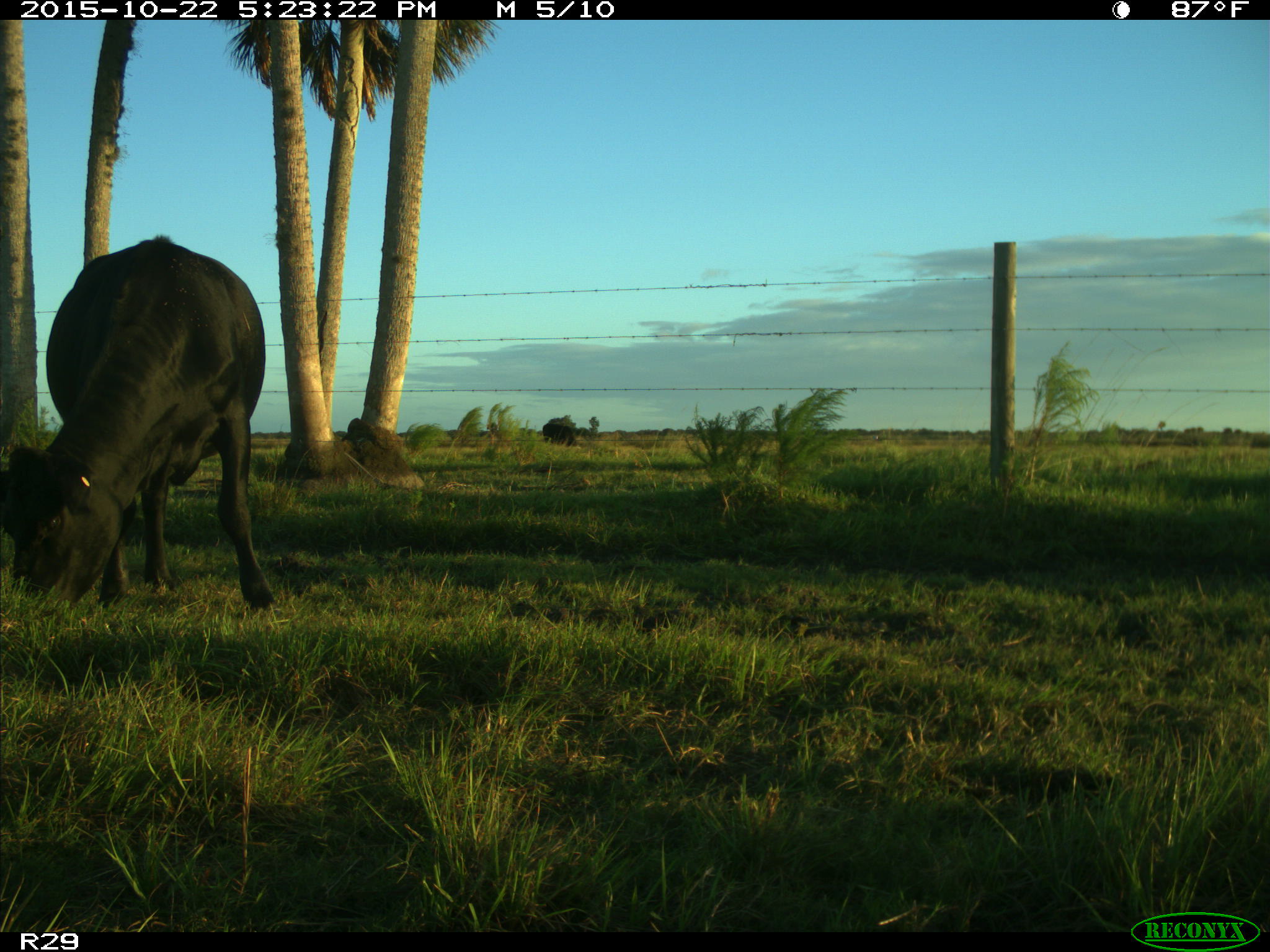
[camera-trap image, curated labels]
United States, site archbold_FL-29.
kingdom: Animalia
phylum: Chordata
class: Mammalia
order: Artiodactyla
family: Bovidae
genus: Bos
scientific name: Bos taurus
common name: domestic cow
Bos taurus (domestic cow).